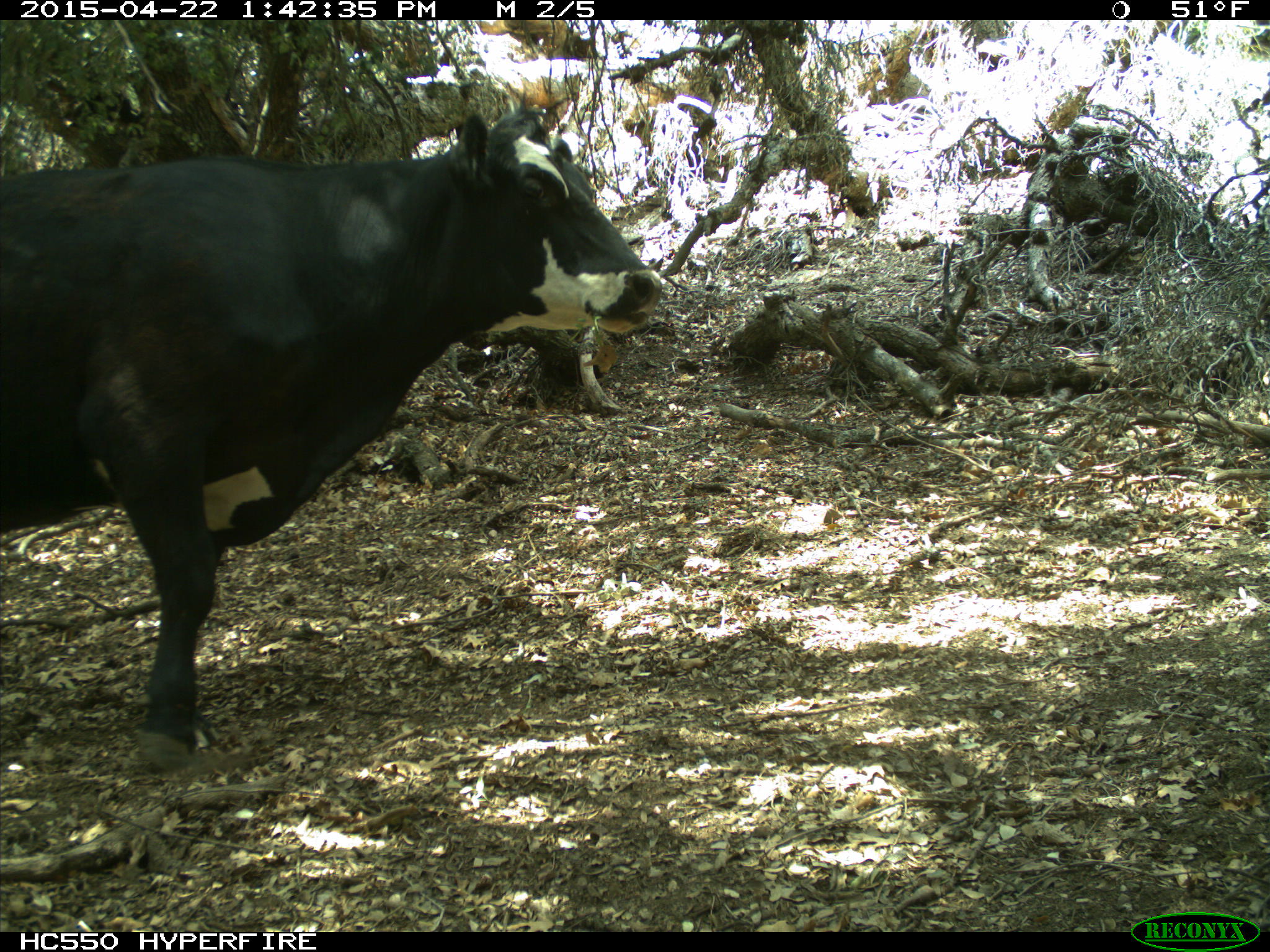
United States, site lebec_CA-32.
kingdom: Animalia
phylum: Chordata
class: Mammalia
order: Artiodactyla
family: Bovidae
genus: Bos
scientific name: Bos taurus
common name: domestic cow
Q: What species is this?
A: Bos taurus (domestic cow).